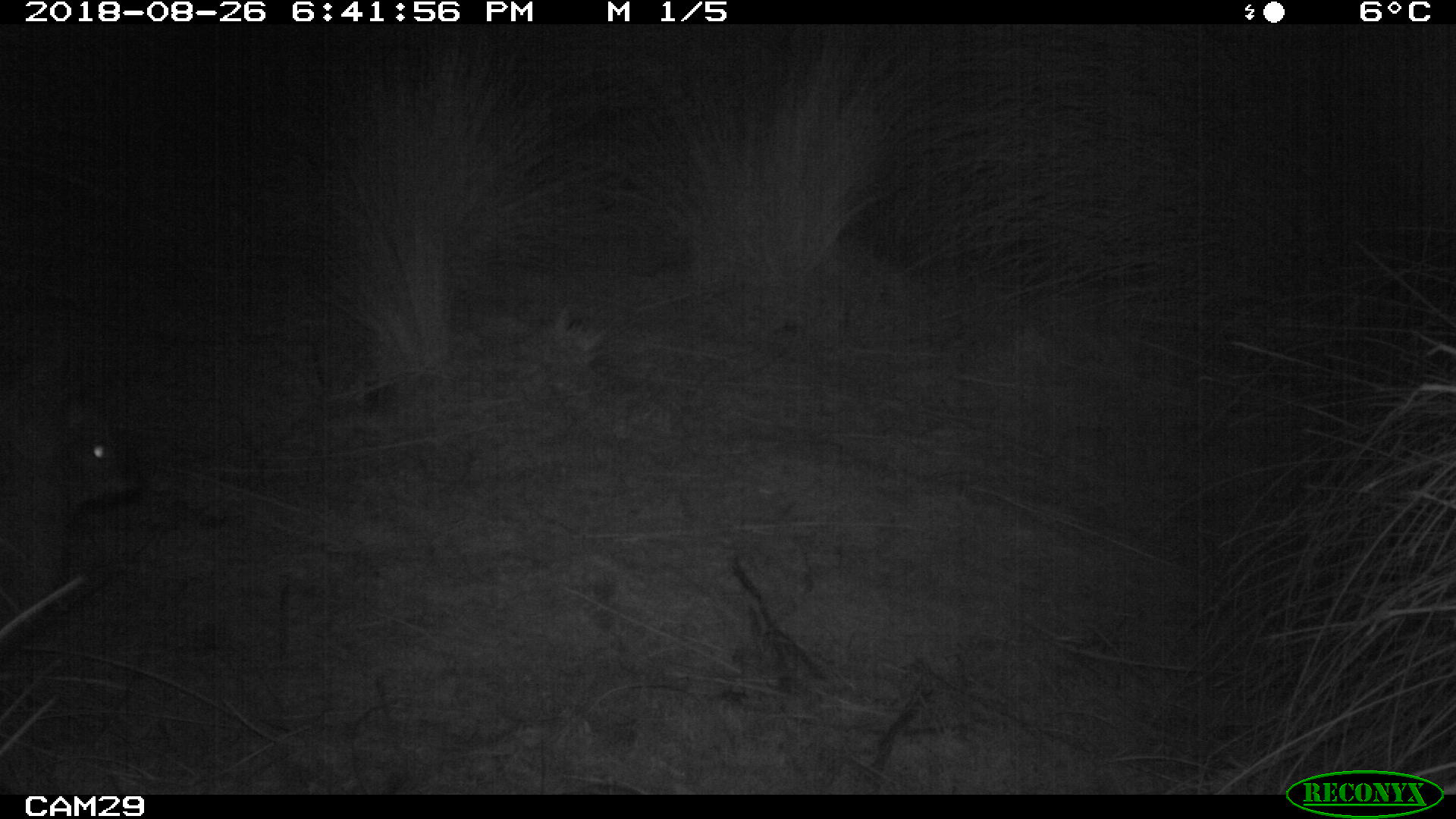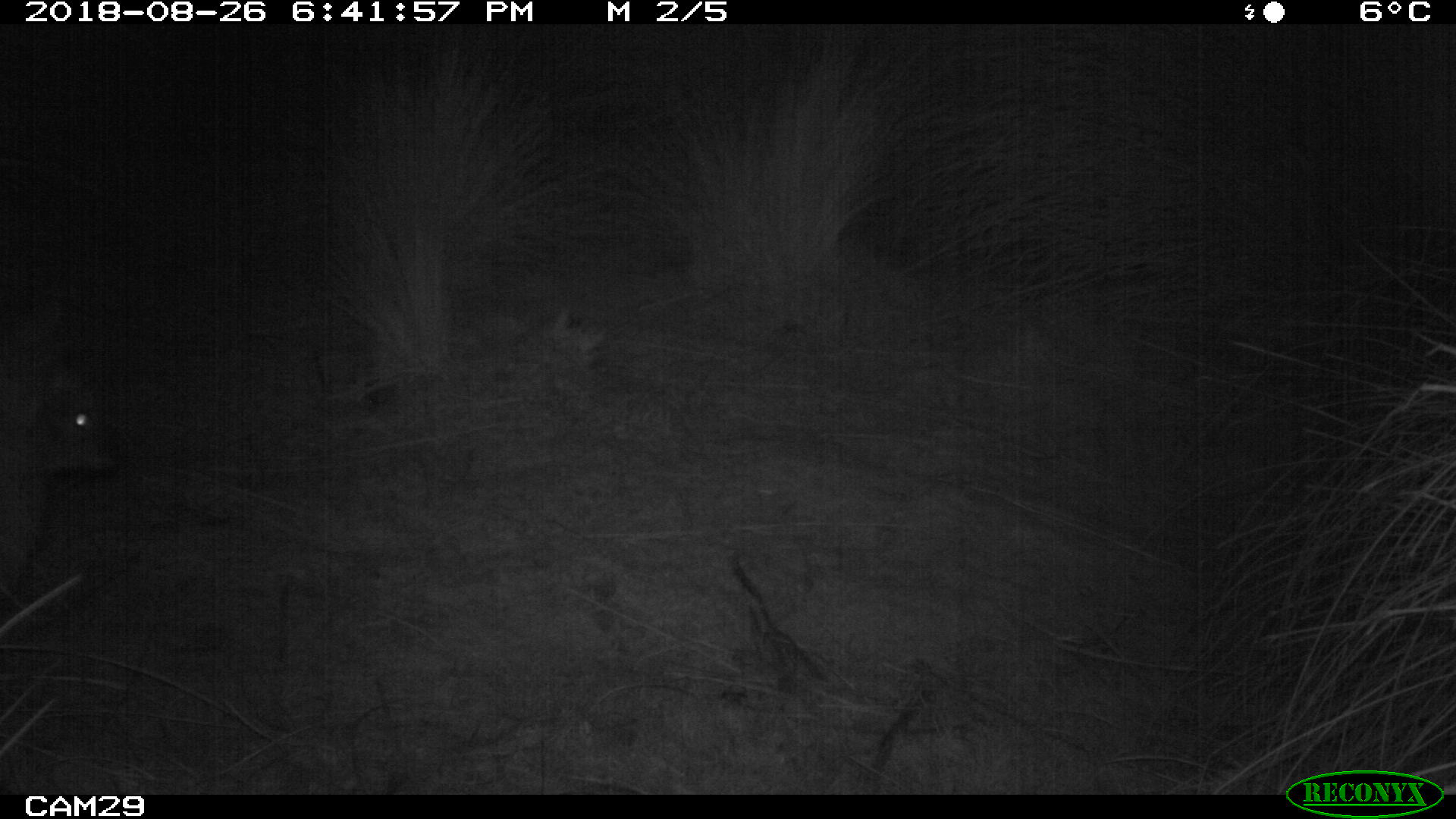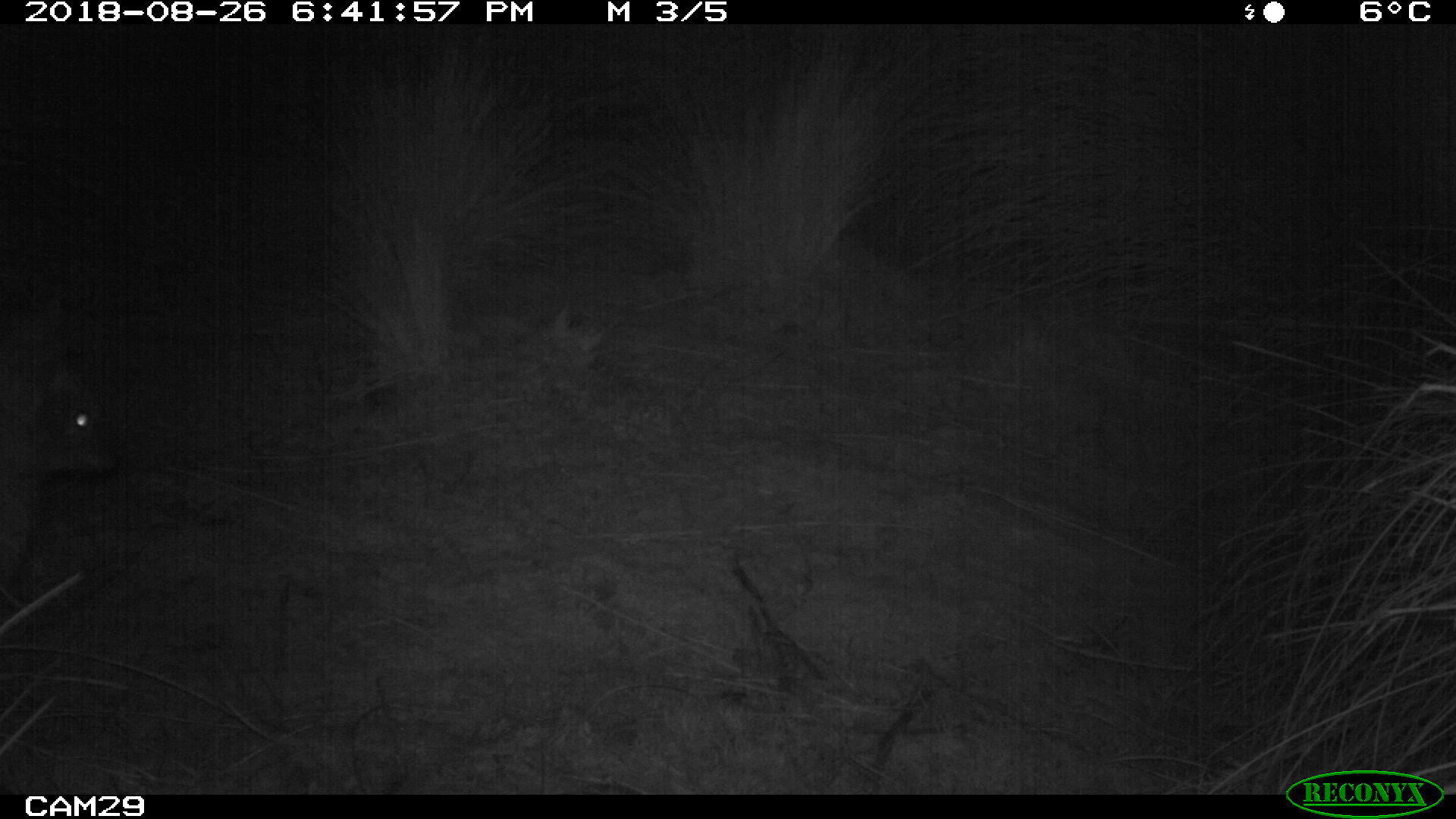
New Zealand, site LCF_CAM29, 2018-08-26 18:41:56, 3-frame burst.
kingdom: Animalia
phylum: Chordata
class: Mammalia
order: Diprotodontia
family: Macropodidae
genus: Notamacropus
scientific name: Notamacropus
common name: wallaby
Wallaby (Notamacropus).